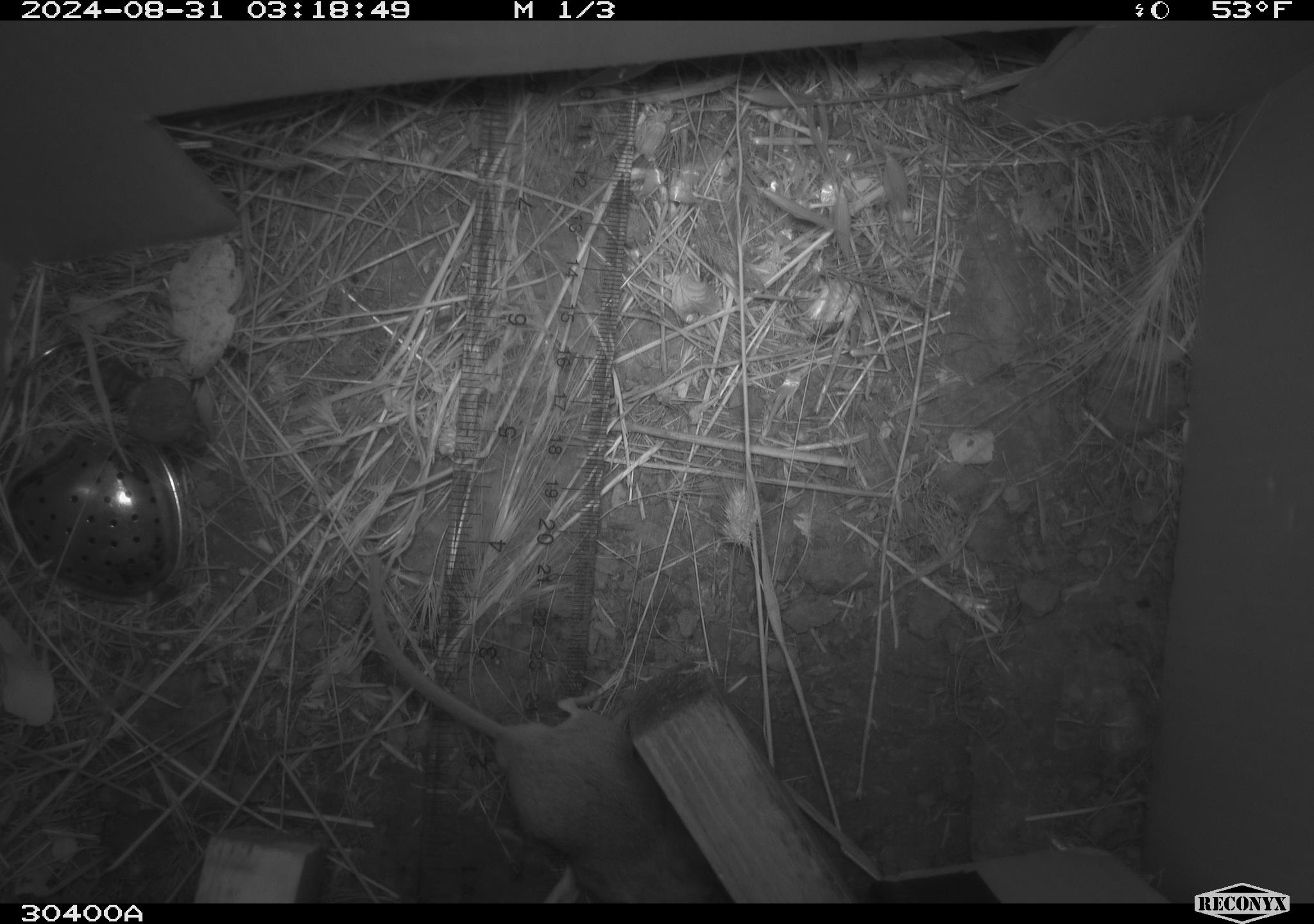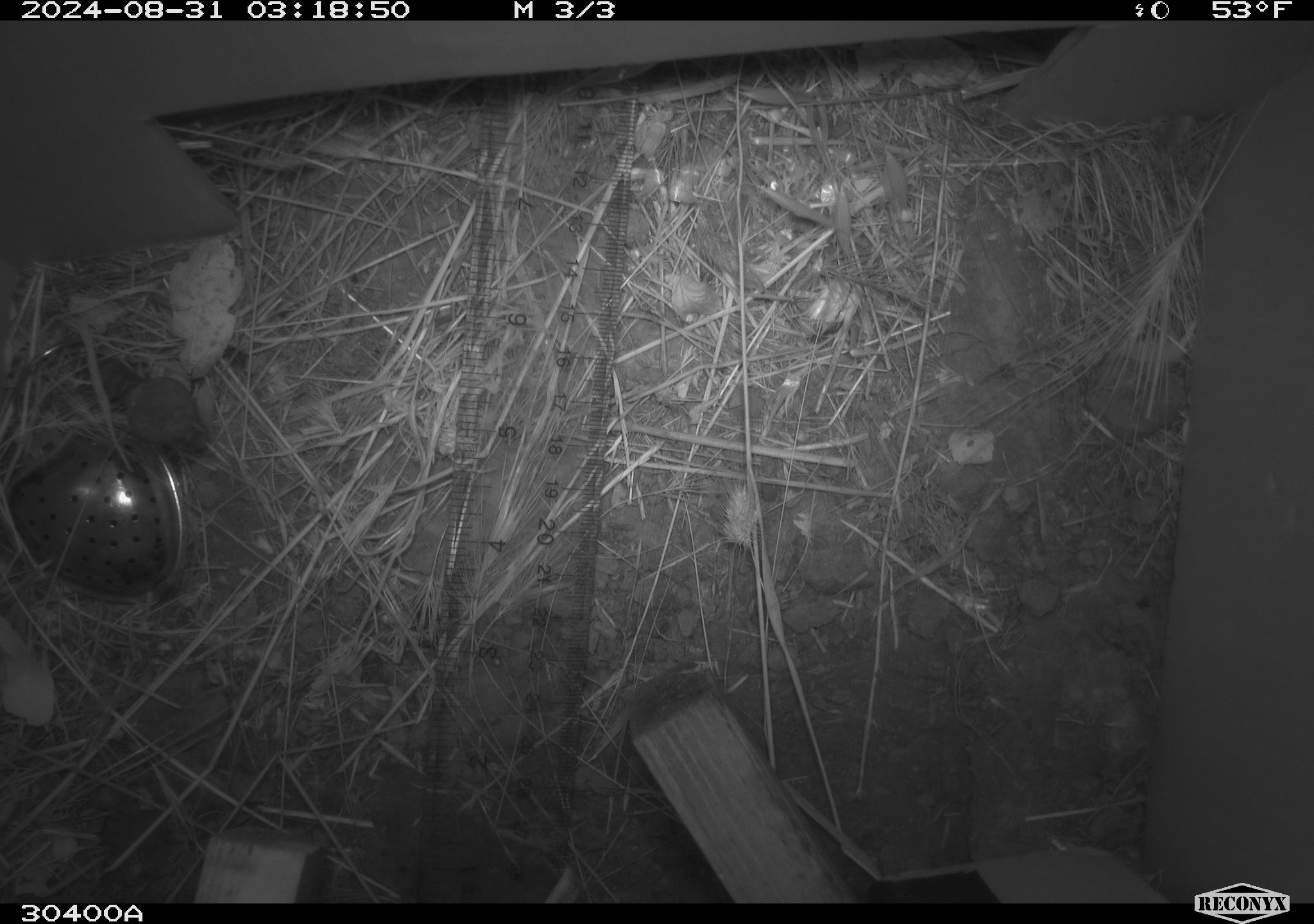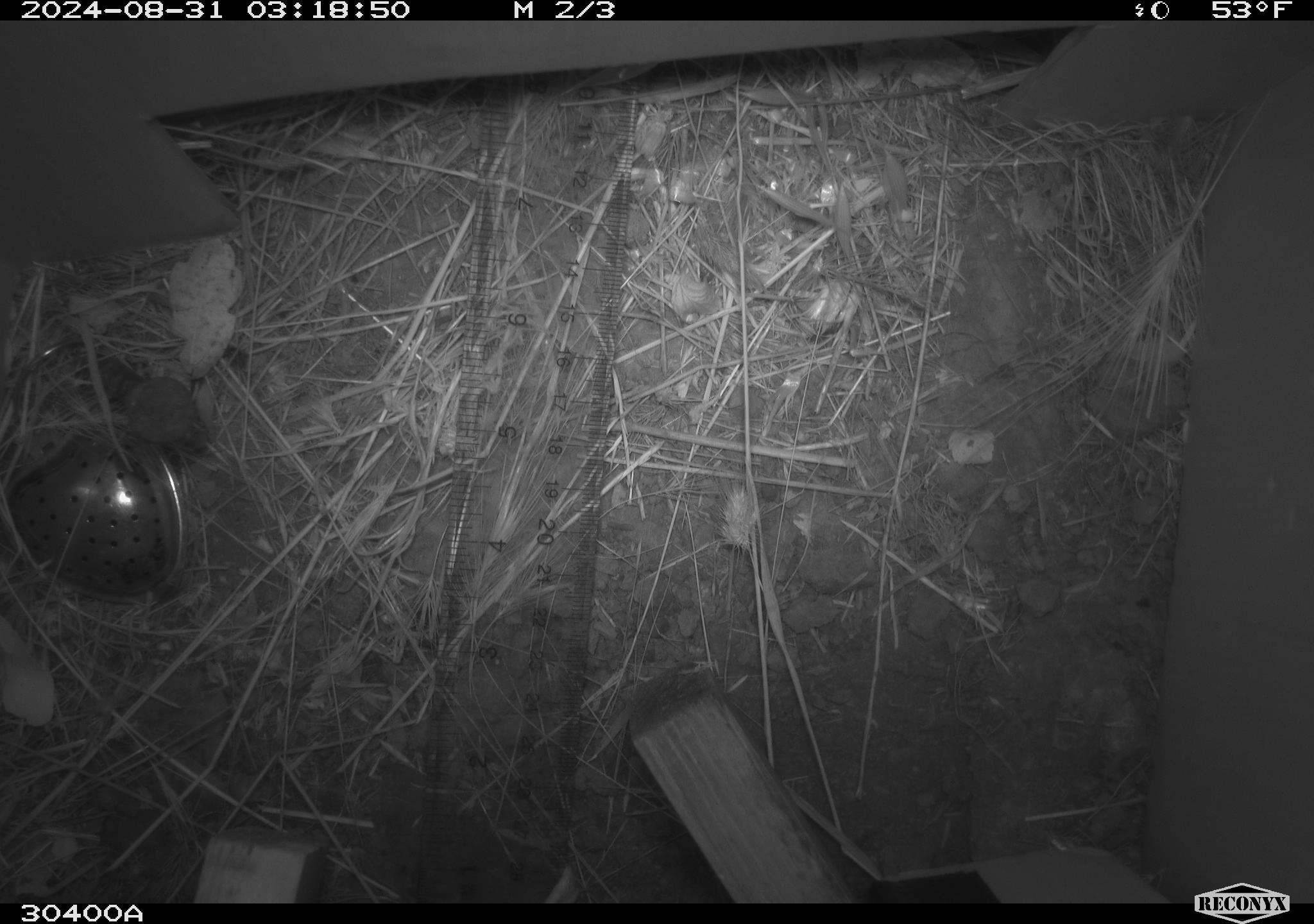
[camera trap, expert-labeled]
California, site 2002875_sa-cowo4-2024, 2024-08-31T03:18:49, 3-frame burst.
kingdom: Animalia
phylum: Chordata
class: Mammalia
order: Rodentia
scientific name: Rodentia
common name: rodent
Rodent (Rodentia).